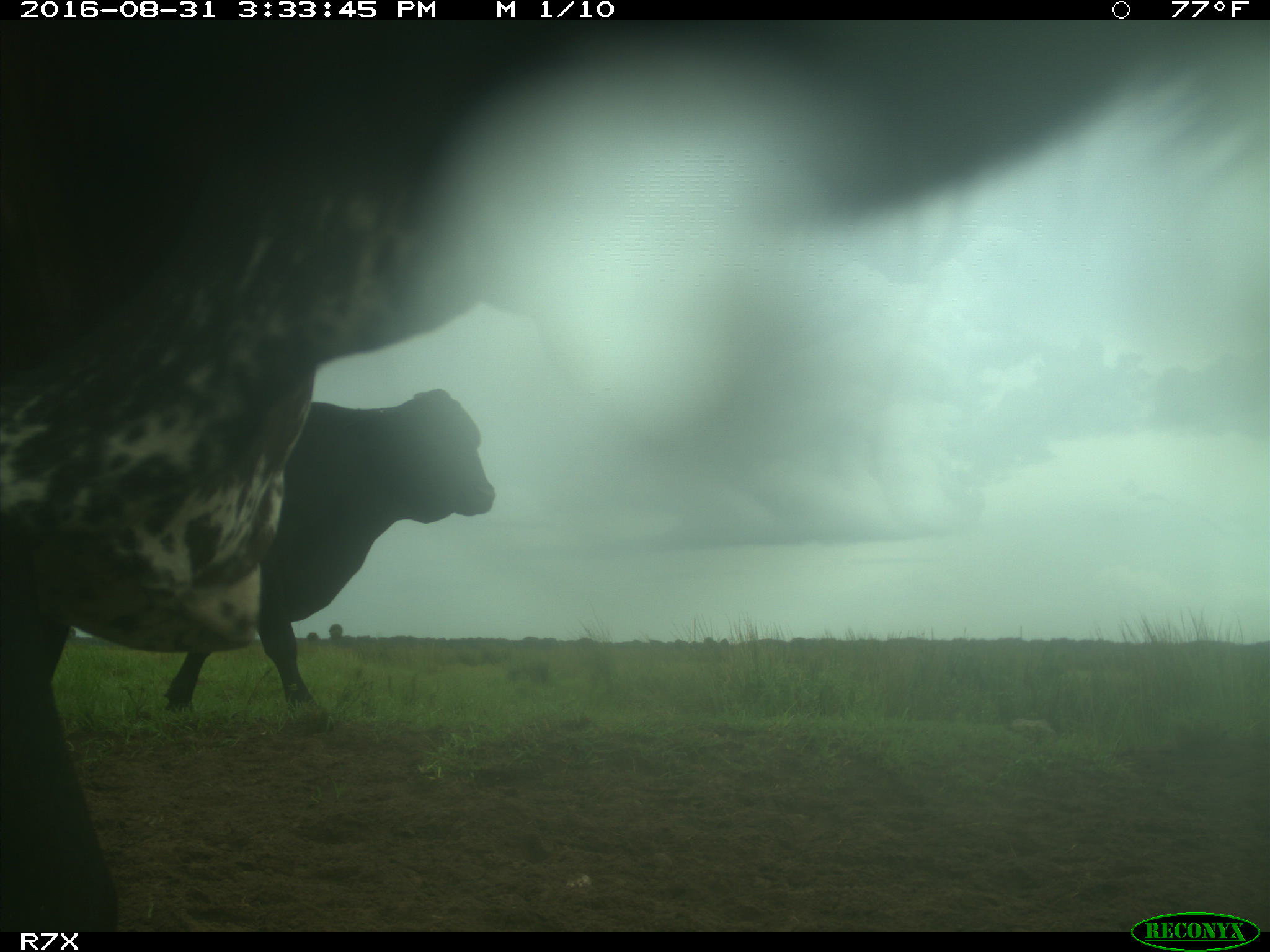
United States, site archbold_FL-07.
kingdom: Animalia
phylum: Chordata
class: Mammalia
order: Artiodactyla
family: Bovidae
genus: Bos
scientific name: Bos taurus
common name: domestic cow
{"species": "Bos taurus (domestic cow)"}